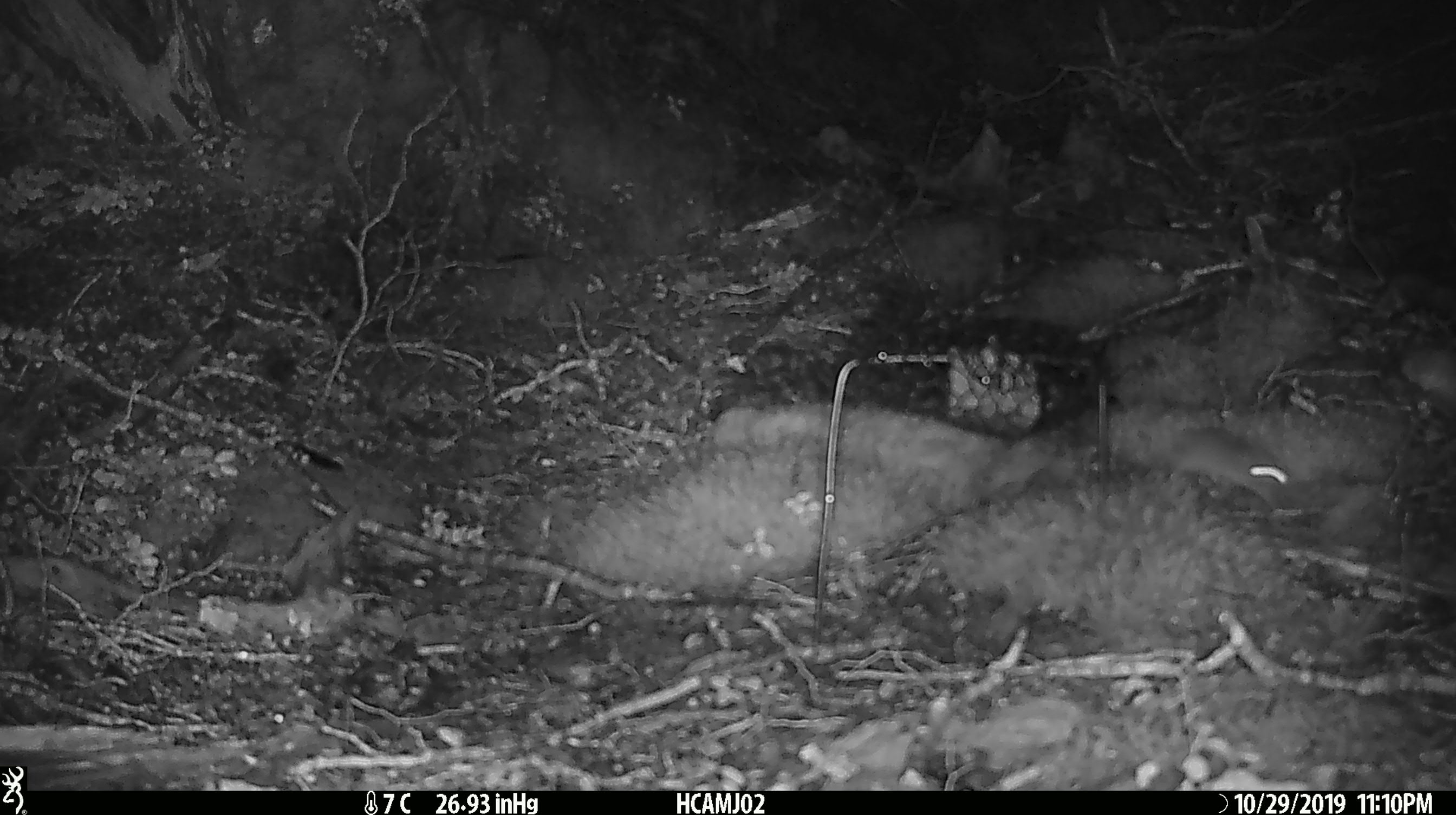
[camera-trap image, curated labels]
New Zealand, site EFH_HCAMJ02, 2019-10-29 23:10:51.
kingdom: Animalia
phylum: Chordata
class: Mammalia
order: Rodentia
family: Muridae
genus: Mus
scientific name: Mus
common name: mouse